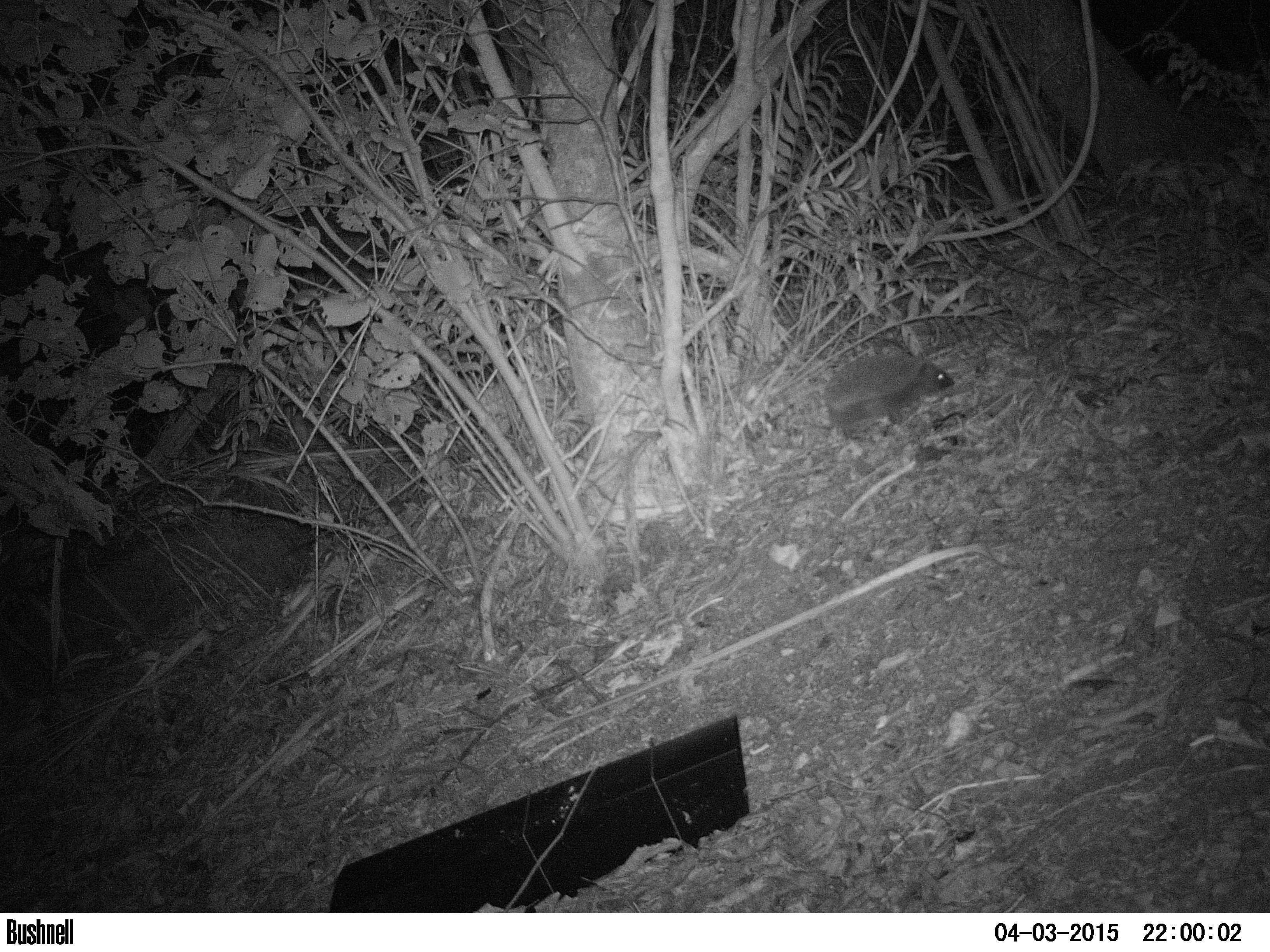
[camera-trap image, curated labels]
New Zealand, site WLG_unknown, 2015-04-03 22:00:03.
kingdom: Animalia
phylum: Chordata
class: Mammalia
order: Eulipotyphla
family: Erinaceidae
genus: Erinaceus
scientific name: Erinaceus europaeus europaeus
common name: european hedgehog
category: hedgehog